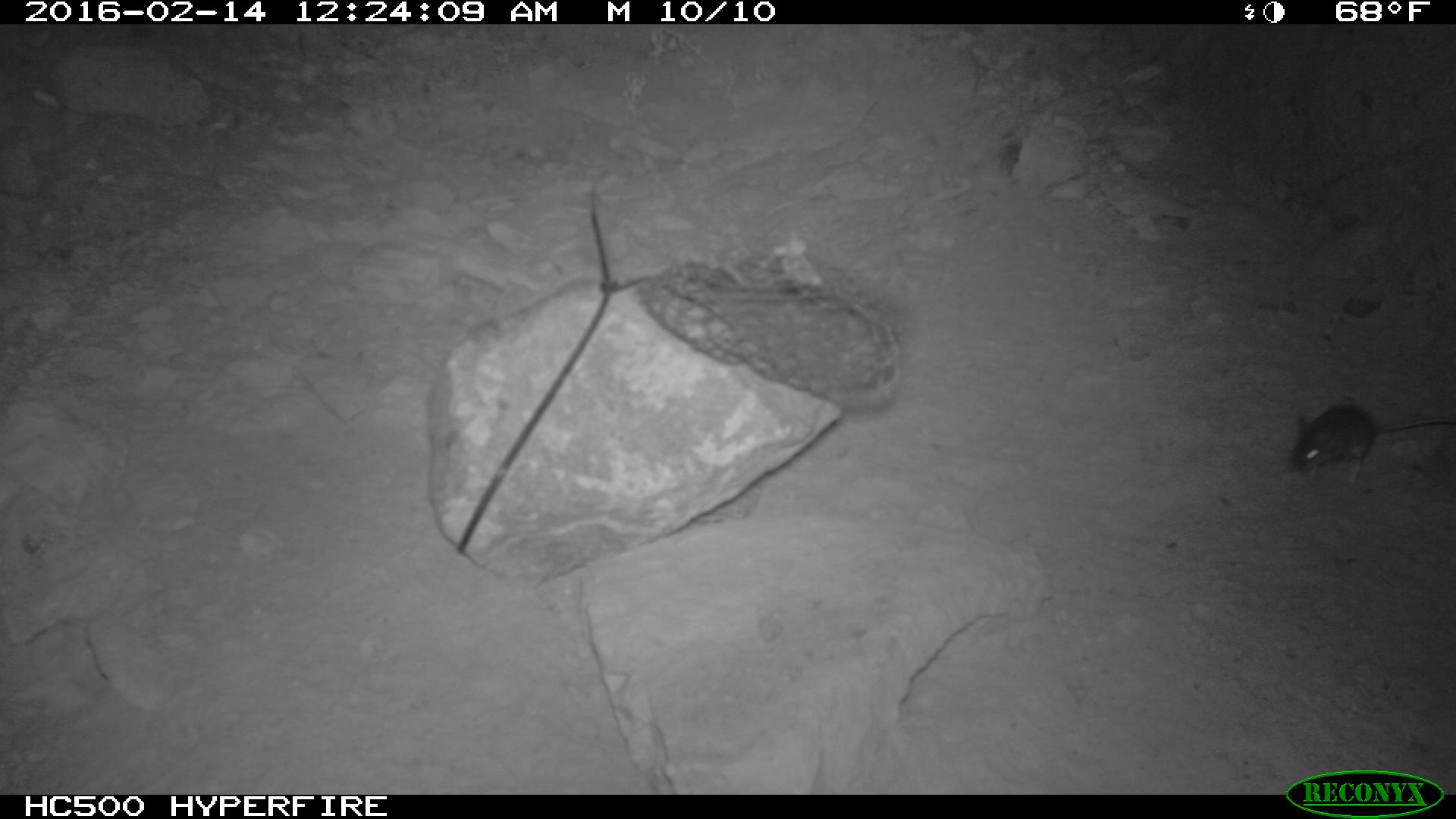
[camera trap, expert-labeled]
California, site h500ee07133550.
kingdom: Animalia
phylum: Chordata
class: Mammalia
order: Rodentia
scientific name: Rodentia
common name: rodent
Rodent (Rodentia).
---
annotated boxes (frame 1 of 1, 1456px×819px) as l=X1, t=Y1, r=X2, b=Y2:
rodent: l=1290, t=403, r=1455, b=482